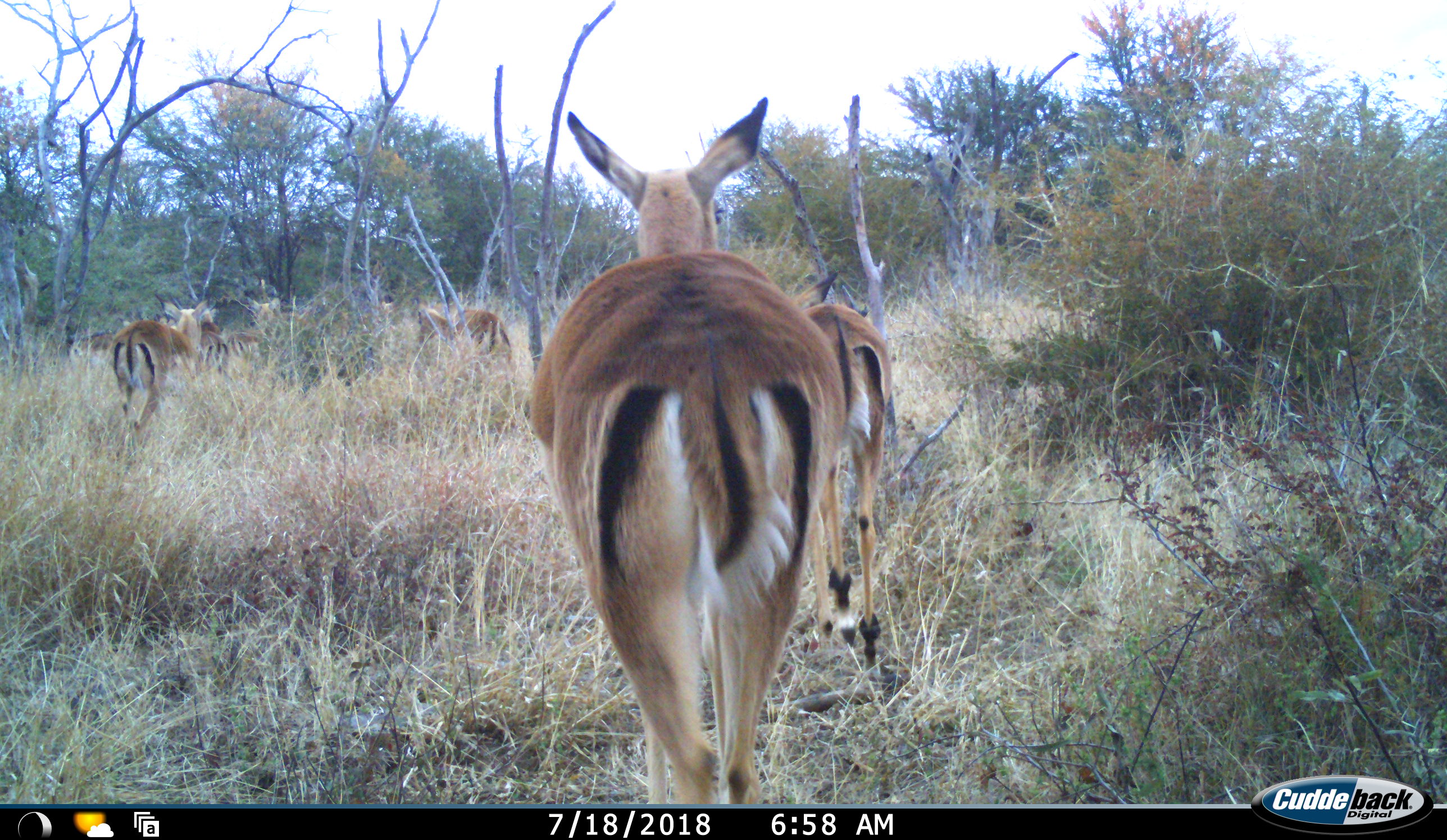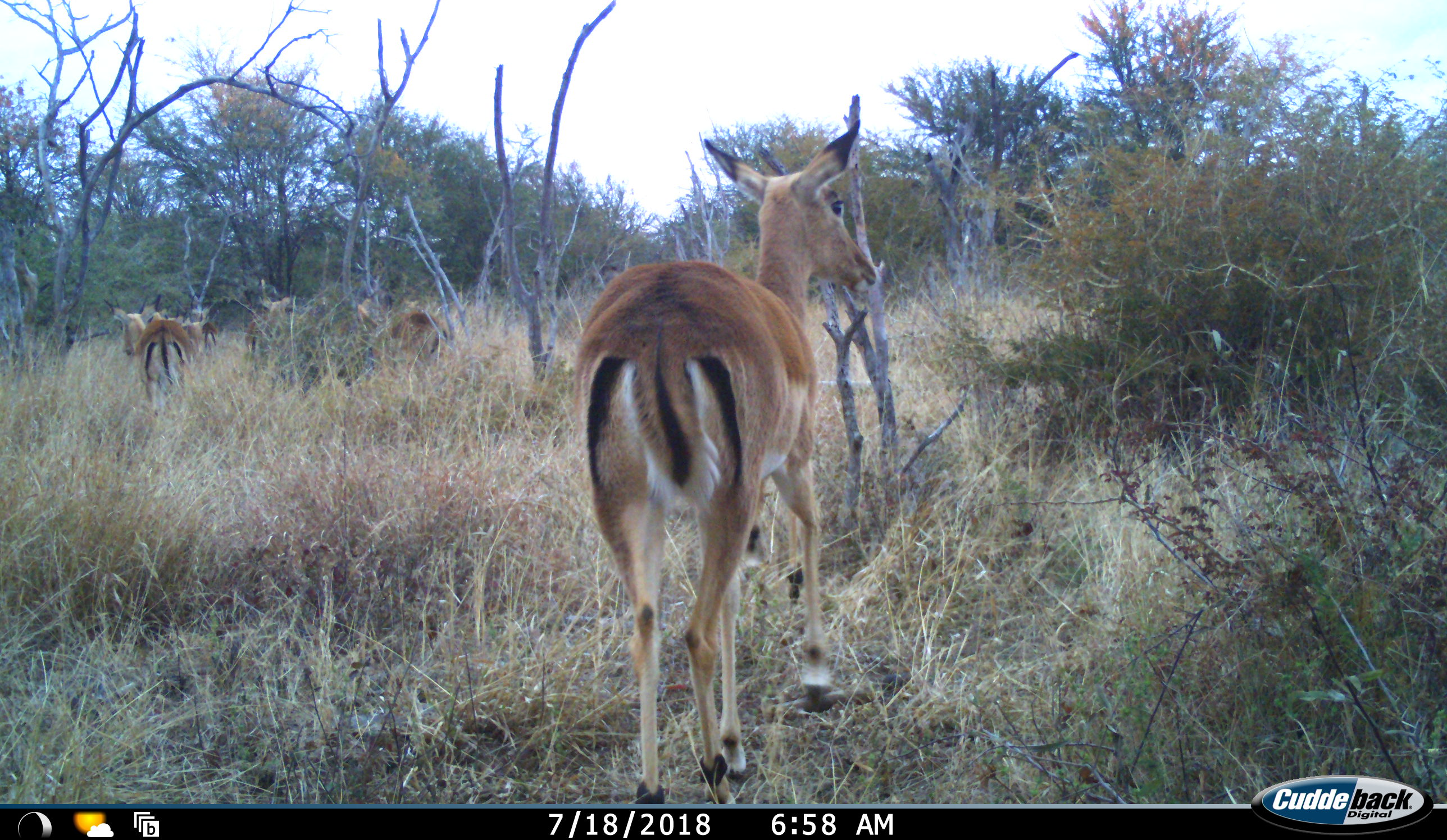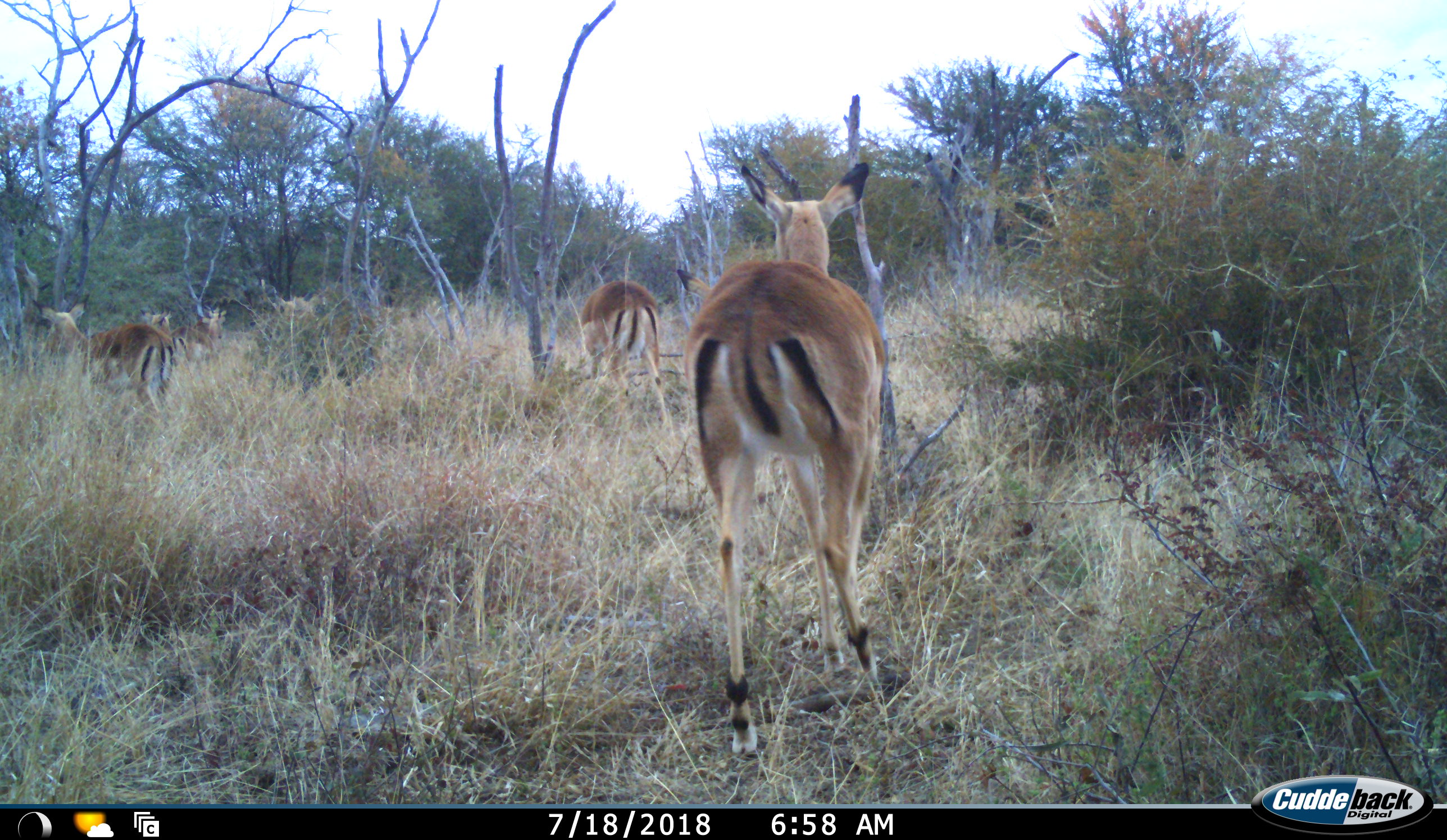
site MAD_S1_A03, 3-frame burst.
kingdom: Animalia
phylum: Chordata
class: Mammalia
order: Artiodactyla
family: Bovidae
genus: Aepyceros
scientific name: Aepyceros melampus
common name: impala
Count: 8.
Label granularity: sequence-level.